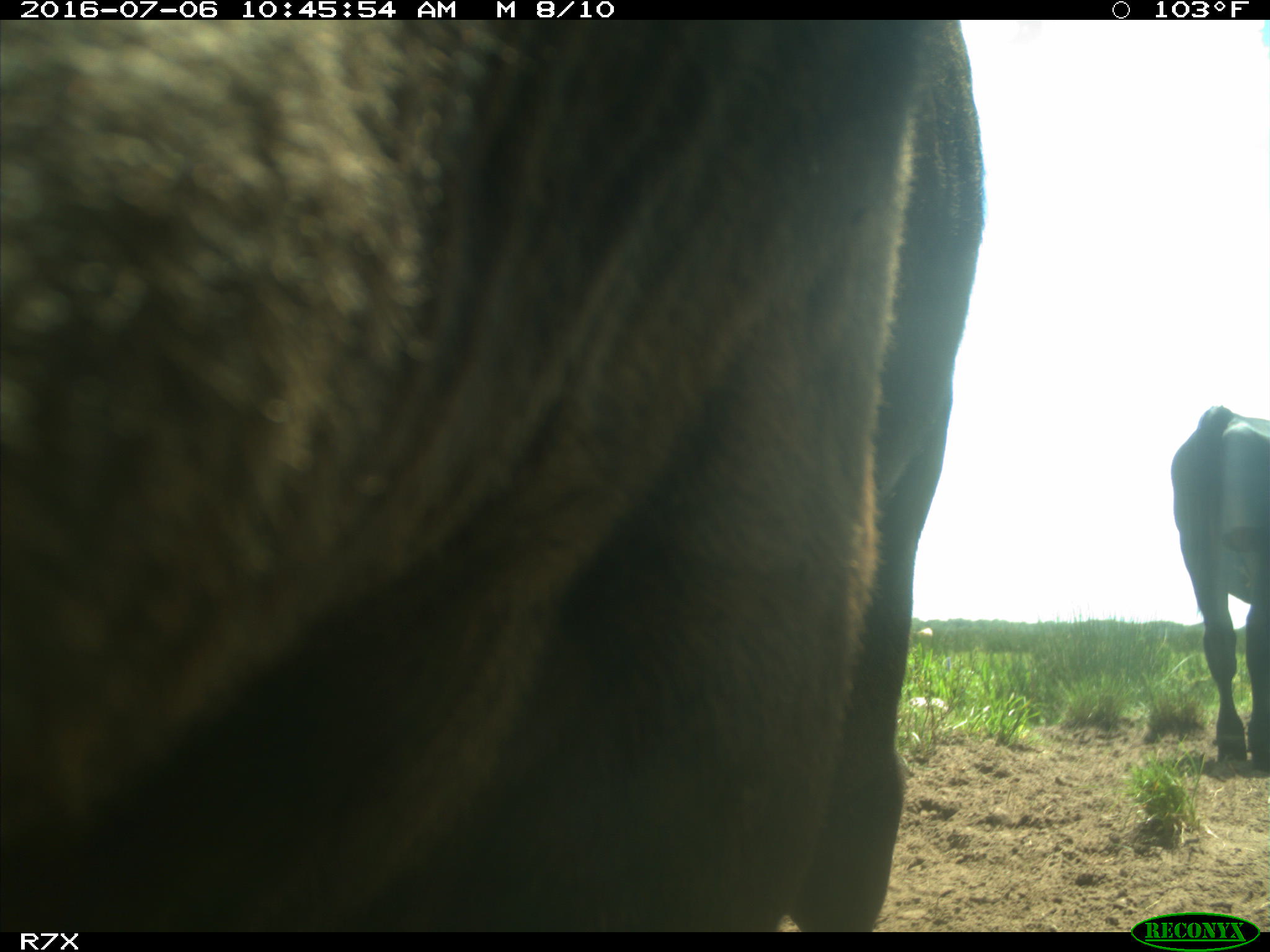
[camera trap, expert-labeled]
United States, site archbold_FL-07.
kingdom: Animalia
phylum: Chordata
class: Mammalia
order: Artiodactyla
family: Bovidae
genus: Bos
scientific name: Bos taurus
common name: domestic cow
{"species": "Bos taurus (domestic cow)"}